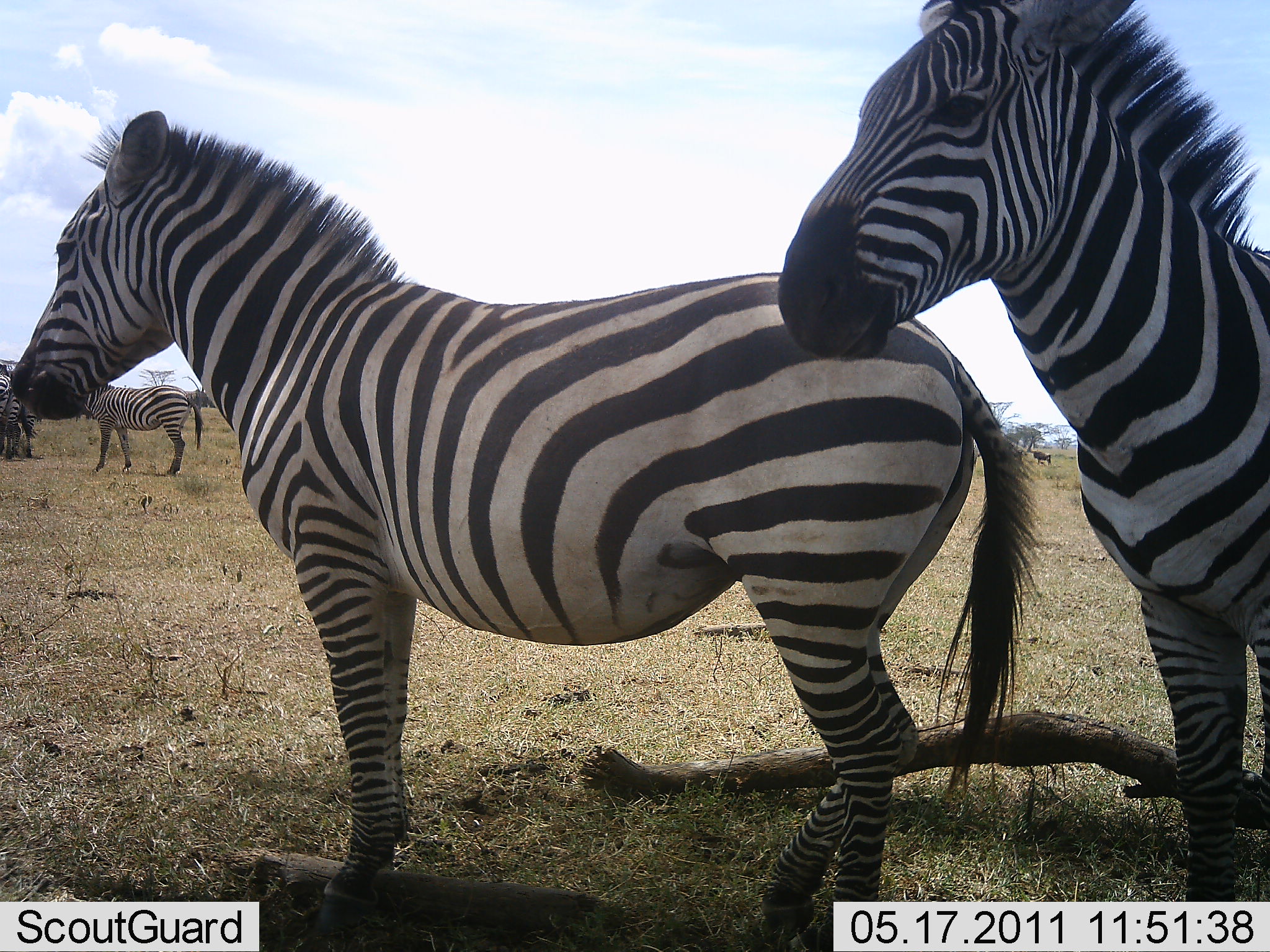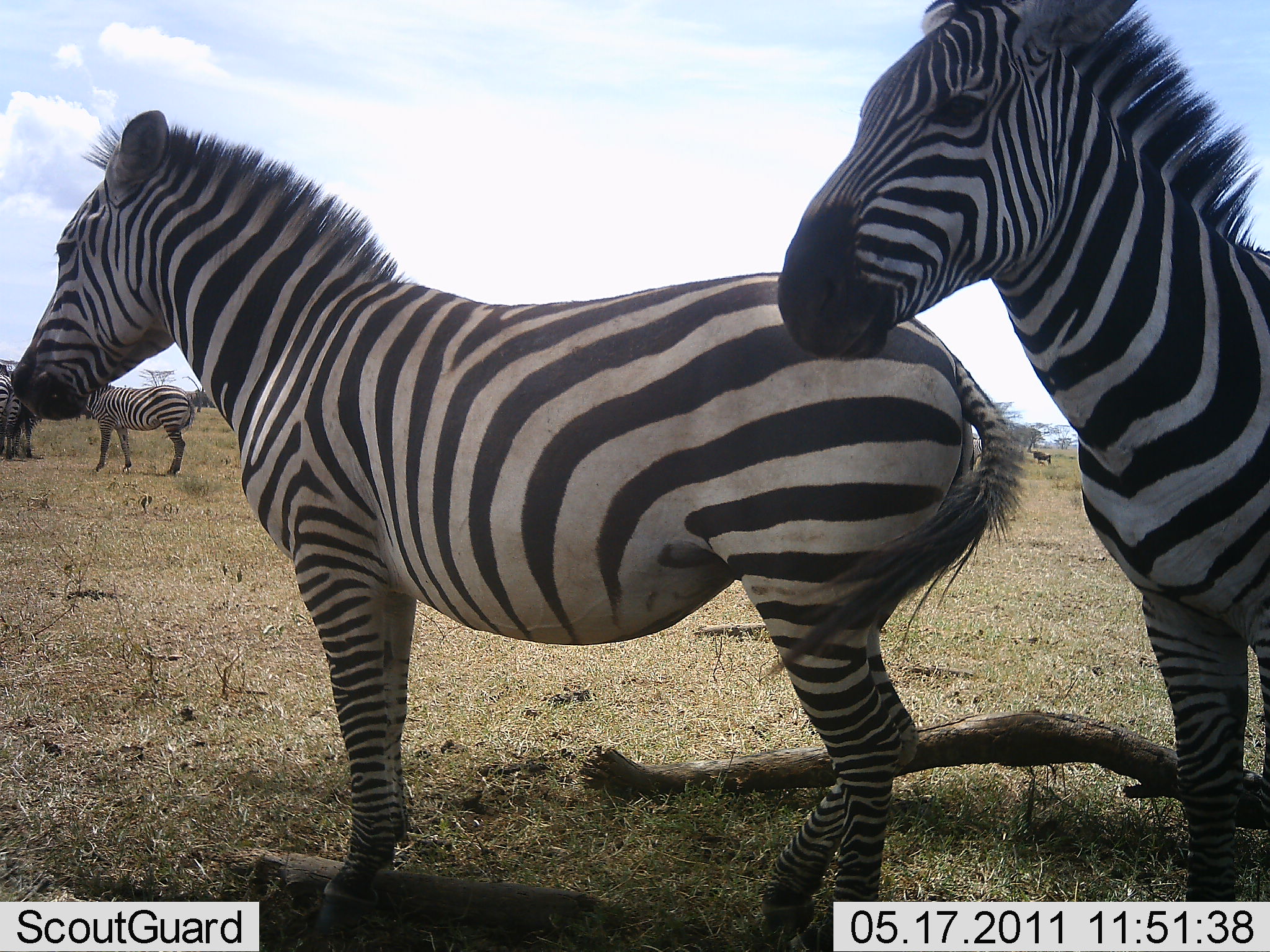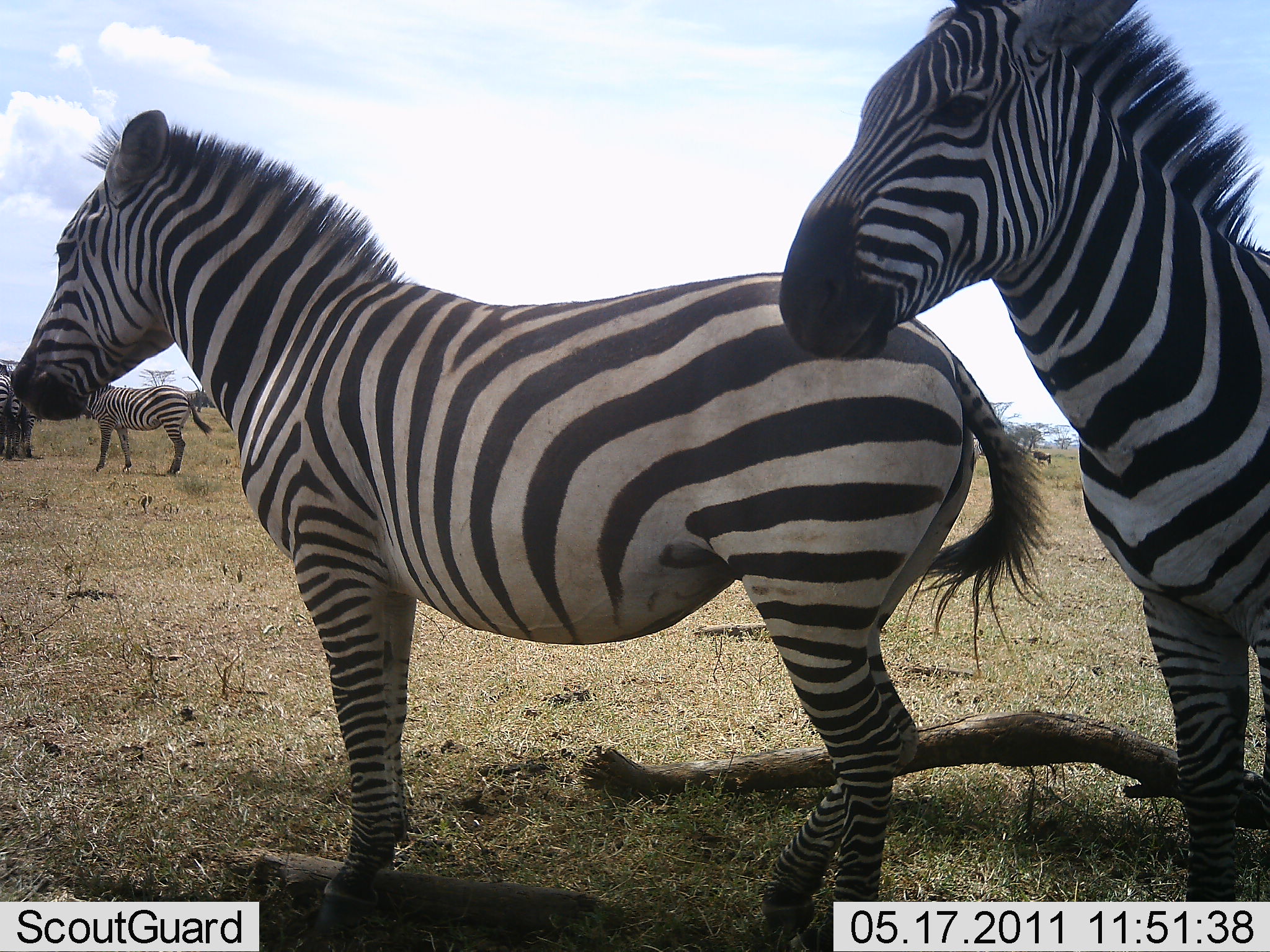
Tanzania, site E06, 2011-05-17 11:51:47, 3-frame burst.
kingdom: Animalia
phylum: Chordata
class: Mammalia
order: Perissodactyla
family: Equidae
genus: Equus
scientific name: Equus quagga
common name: plains zebra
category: zebra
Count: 4.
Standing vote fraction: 100%.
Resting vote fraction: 8%.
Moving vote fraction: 0%.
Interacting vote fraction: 0%.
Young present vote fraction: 0%.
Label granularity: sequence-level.